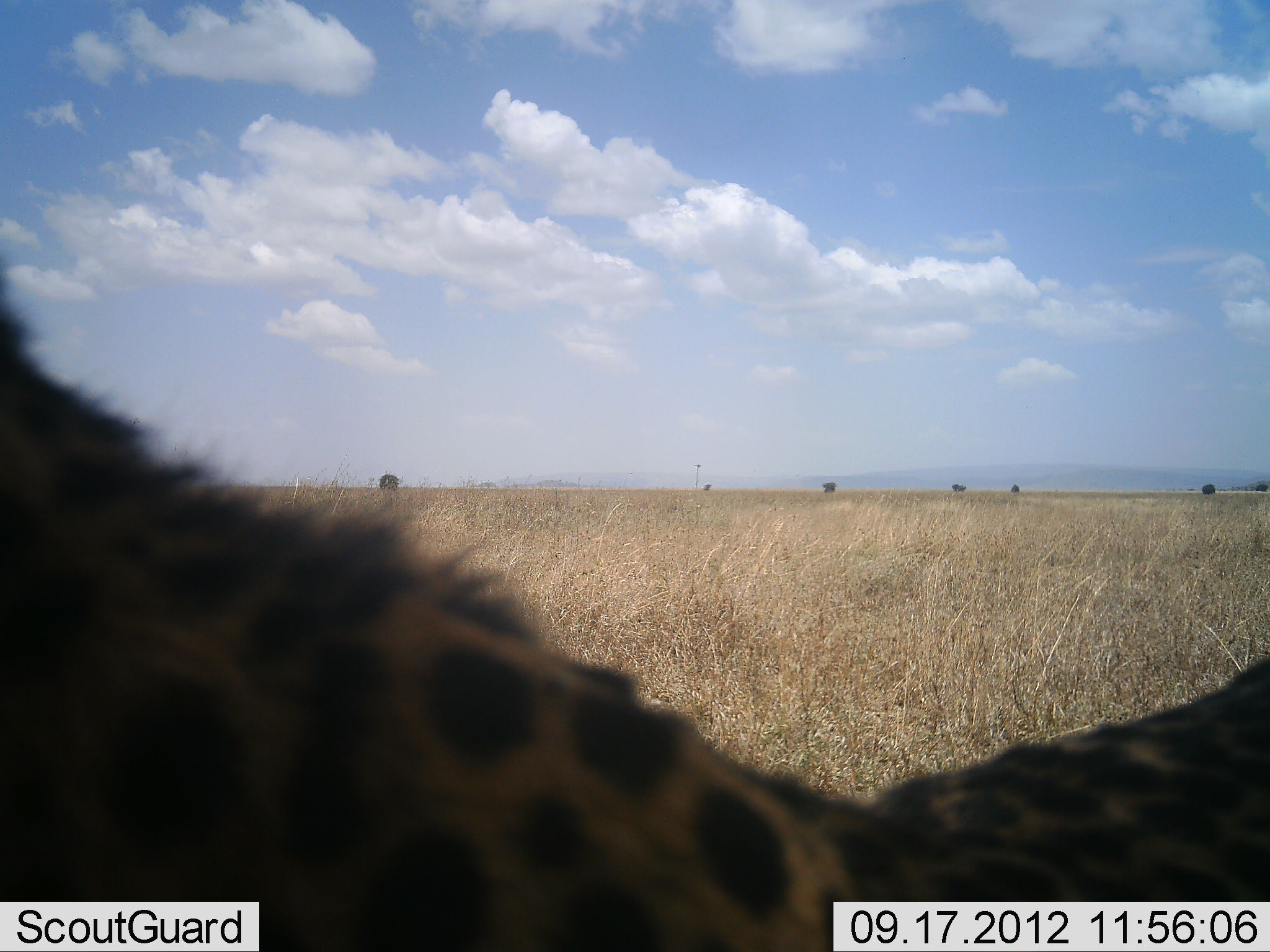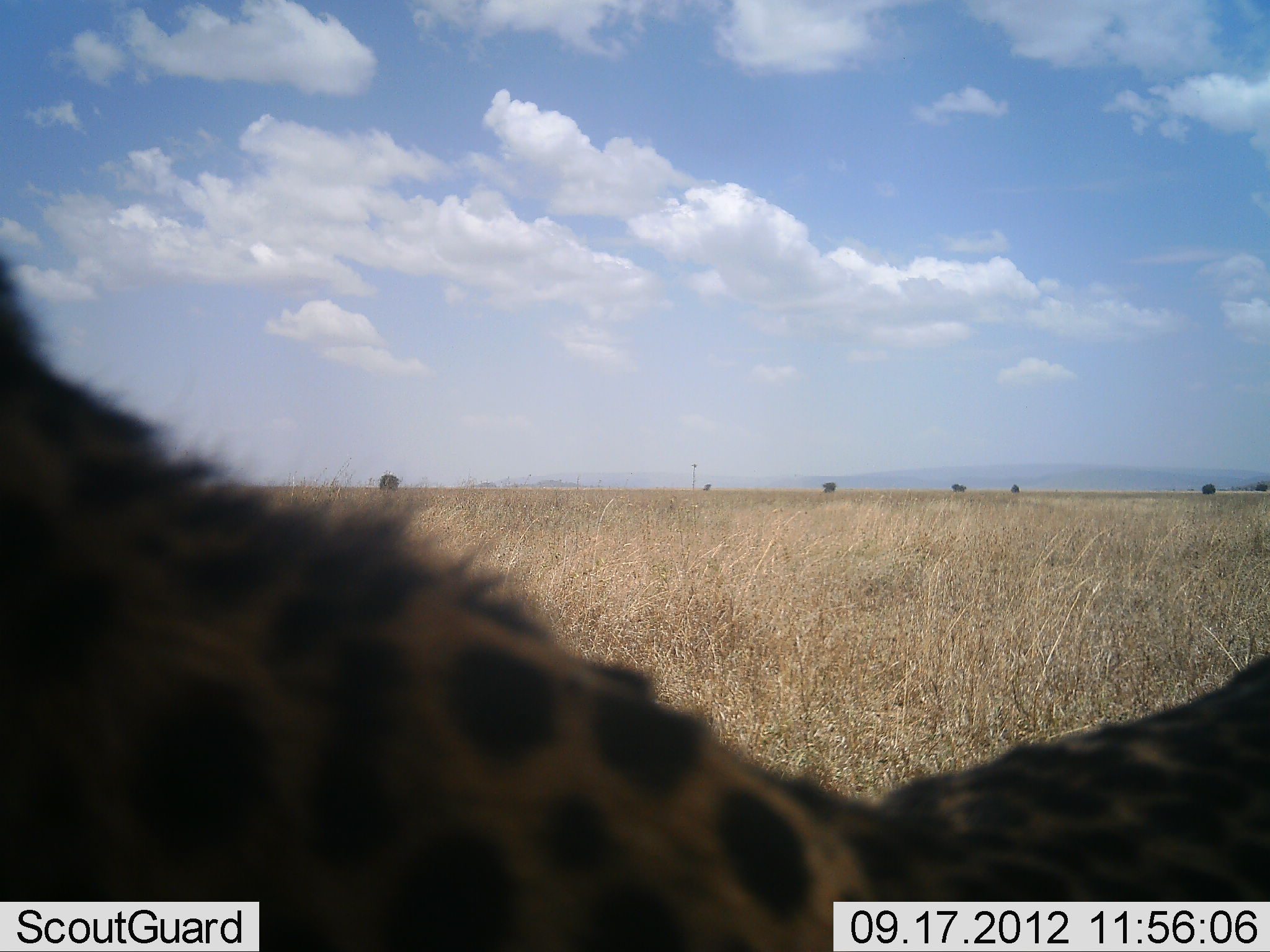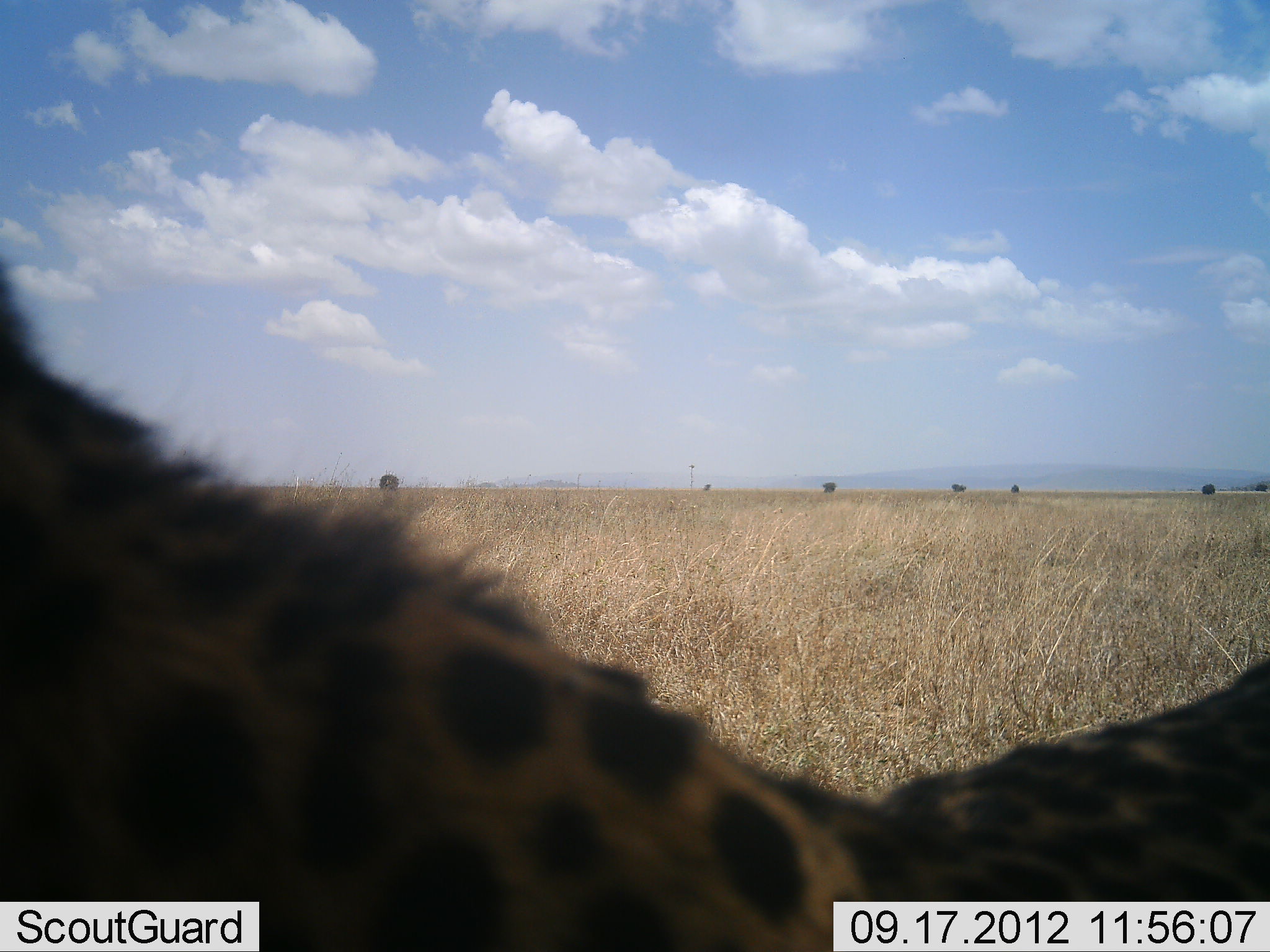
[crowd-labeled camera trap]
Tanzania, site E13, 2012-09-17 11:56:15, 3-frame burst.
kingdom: Animalia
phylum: Chordata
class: Mammalia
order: Carnivora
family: Felidae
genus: Acinonyx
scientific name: Acinonyx jubatus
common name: cheetah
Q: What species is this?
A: Cheetah (Acinonyx jubatus).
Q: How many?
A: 1.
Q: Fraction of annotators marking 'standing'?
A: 70%.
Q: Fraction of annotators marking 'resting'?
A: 30%.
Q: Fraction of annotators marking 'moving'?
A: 0%.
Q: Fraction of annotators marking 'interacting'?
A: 0%.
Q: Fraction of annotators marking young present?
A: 0%.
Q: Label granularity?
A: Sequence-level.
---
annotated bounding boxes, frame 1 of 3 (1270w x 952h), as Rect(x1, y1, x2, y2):
animal: Rect(1, 252, 1270, 951)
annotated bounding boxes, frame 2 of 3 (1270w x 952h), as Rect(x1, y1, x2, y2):
animal: Rect(0, 257, 1269, 952)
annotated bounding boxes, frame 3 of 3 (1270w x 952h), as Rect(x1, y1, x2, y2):
animal: Rect(2, 253, 1270, 950)